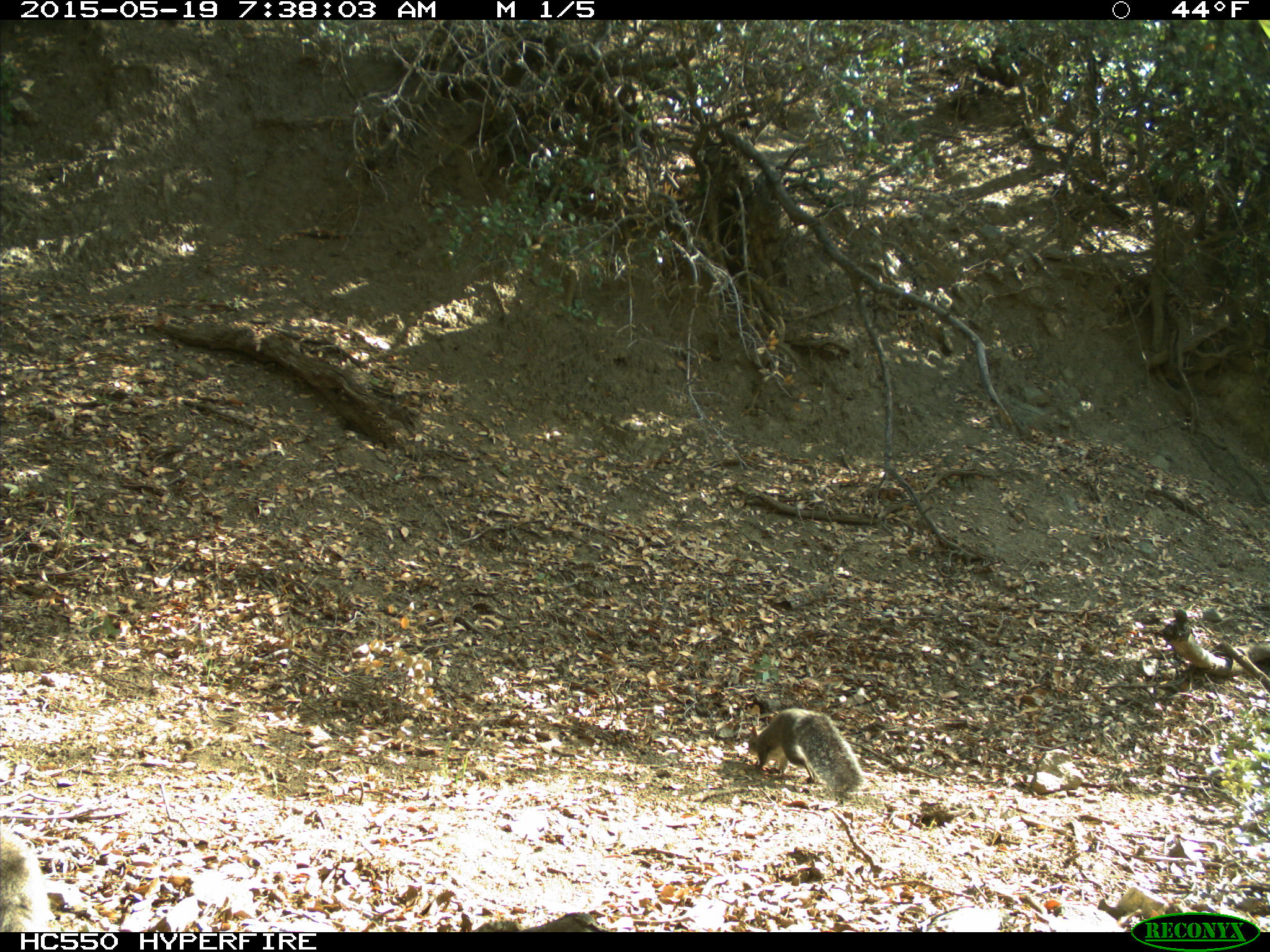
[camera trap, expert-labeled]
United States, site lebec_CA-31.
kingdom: Animalia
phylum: Chordata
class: Mammalia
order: Rodentia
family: Sciuridae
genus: Sciurus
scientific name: Sciurus carolinensis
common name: eastern gray squirrel